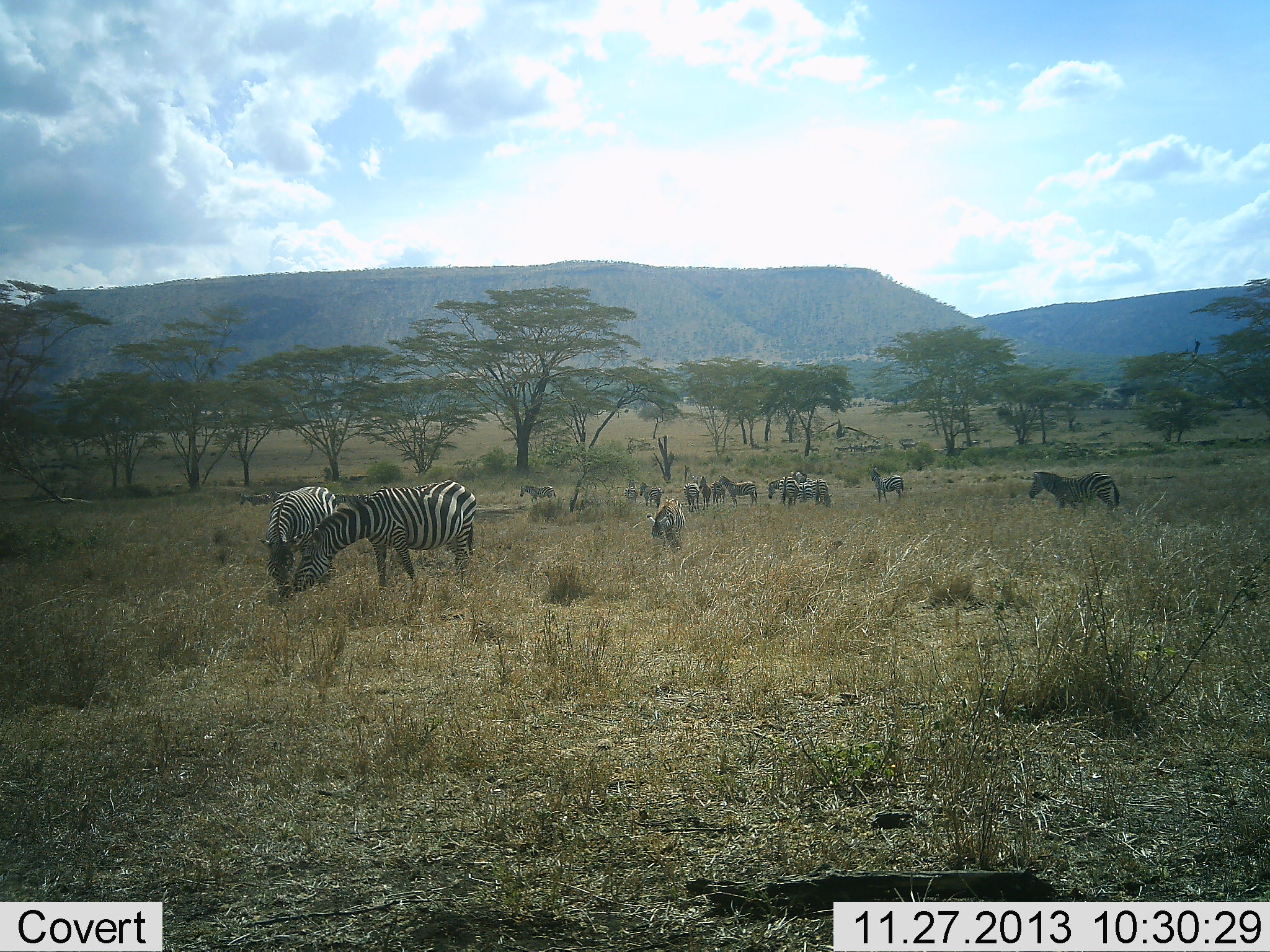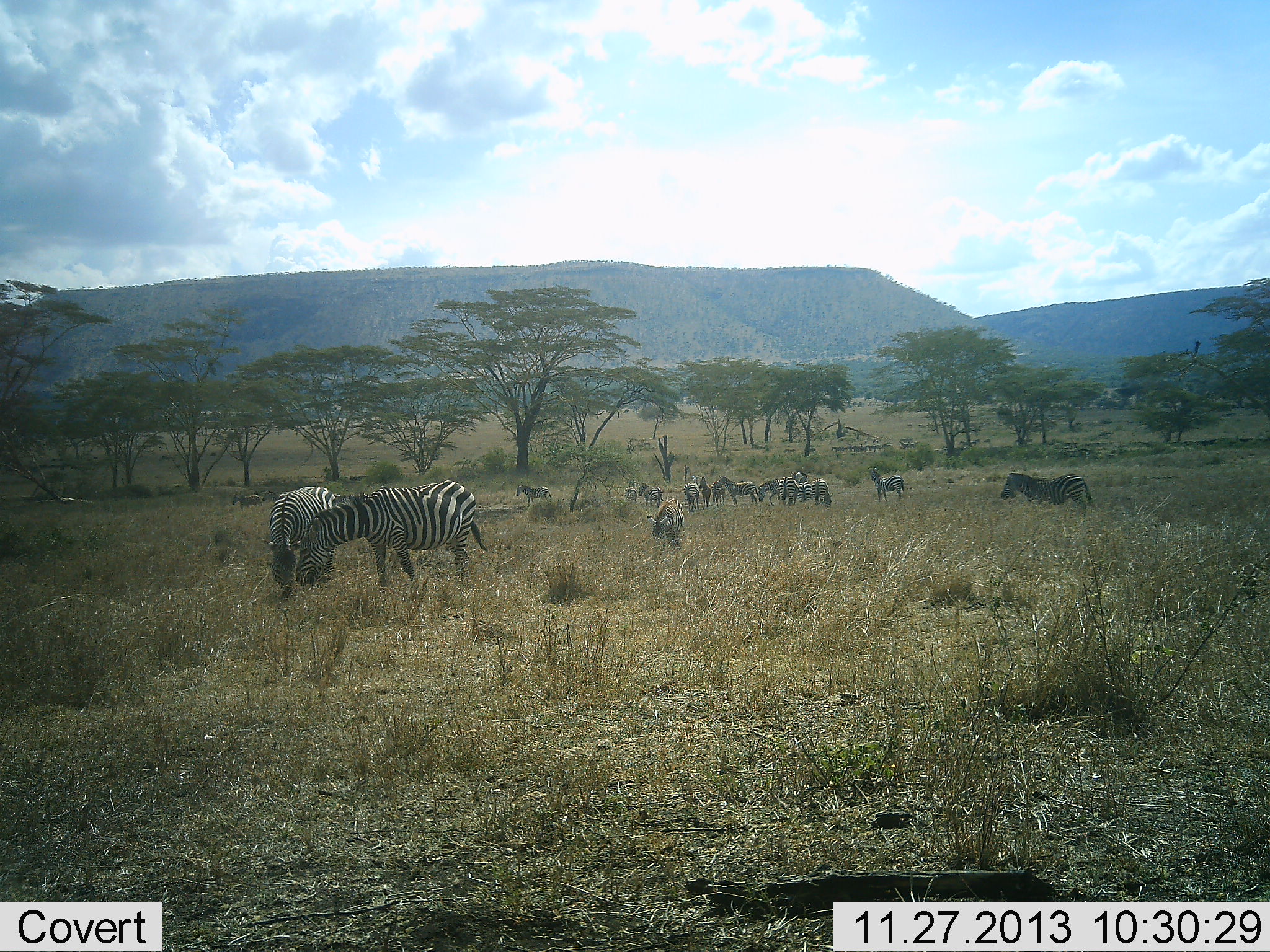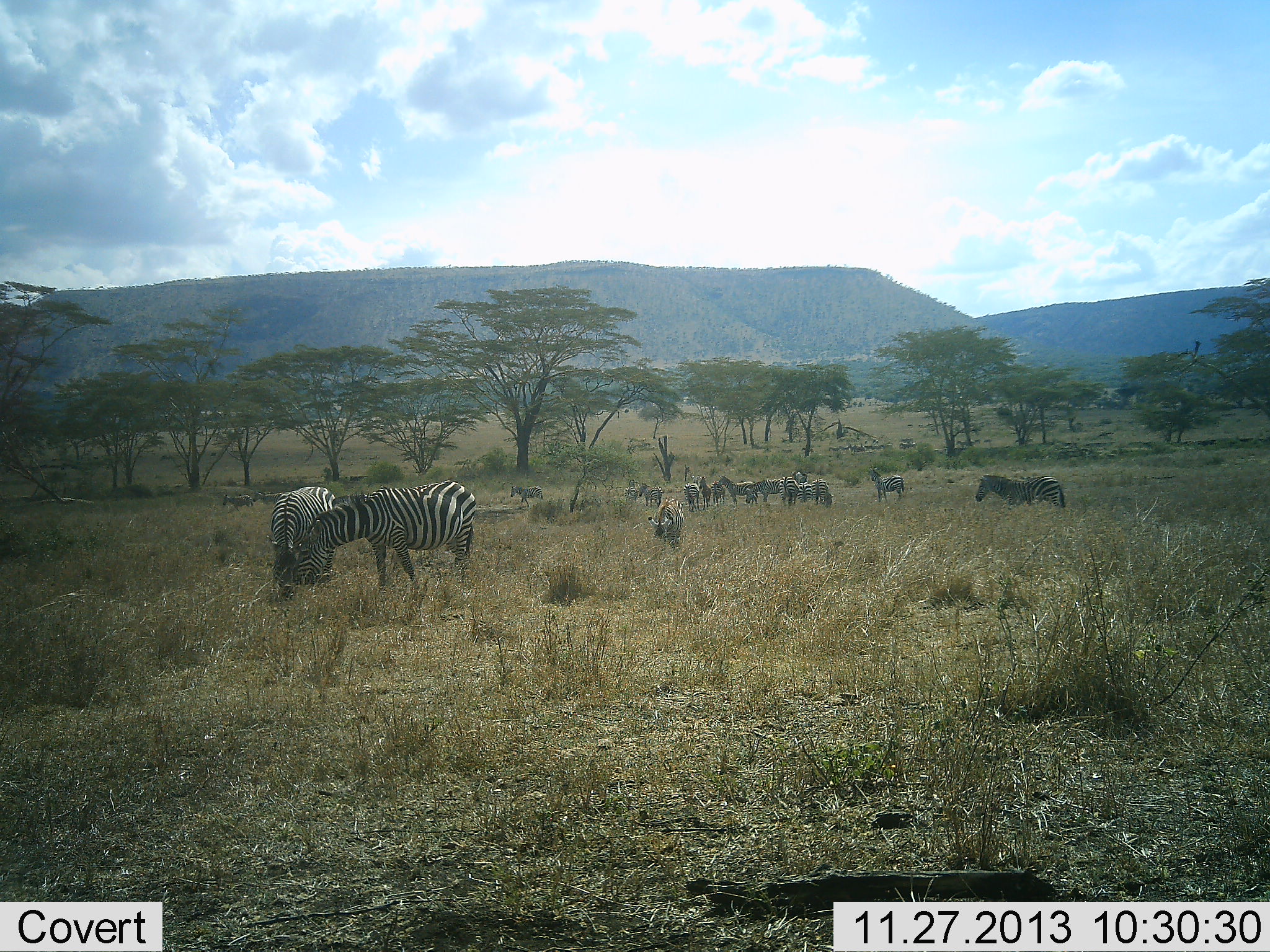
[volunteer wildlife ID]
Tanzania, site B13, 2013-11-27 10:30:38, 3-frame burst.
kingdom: Animalia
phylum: Chordata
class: Mammalia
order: Perissodactyla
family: Equidae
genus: Equus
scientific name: Equus quagga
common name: plains zebra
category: zebra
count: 11-50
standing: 90%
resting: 0%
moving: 70%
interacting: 0%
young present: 30%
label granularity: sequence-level